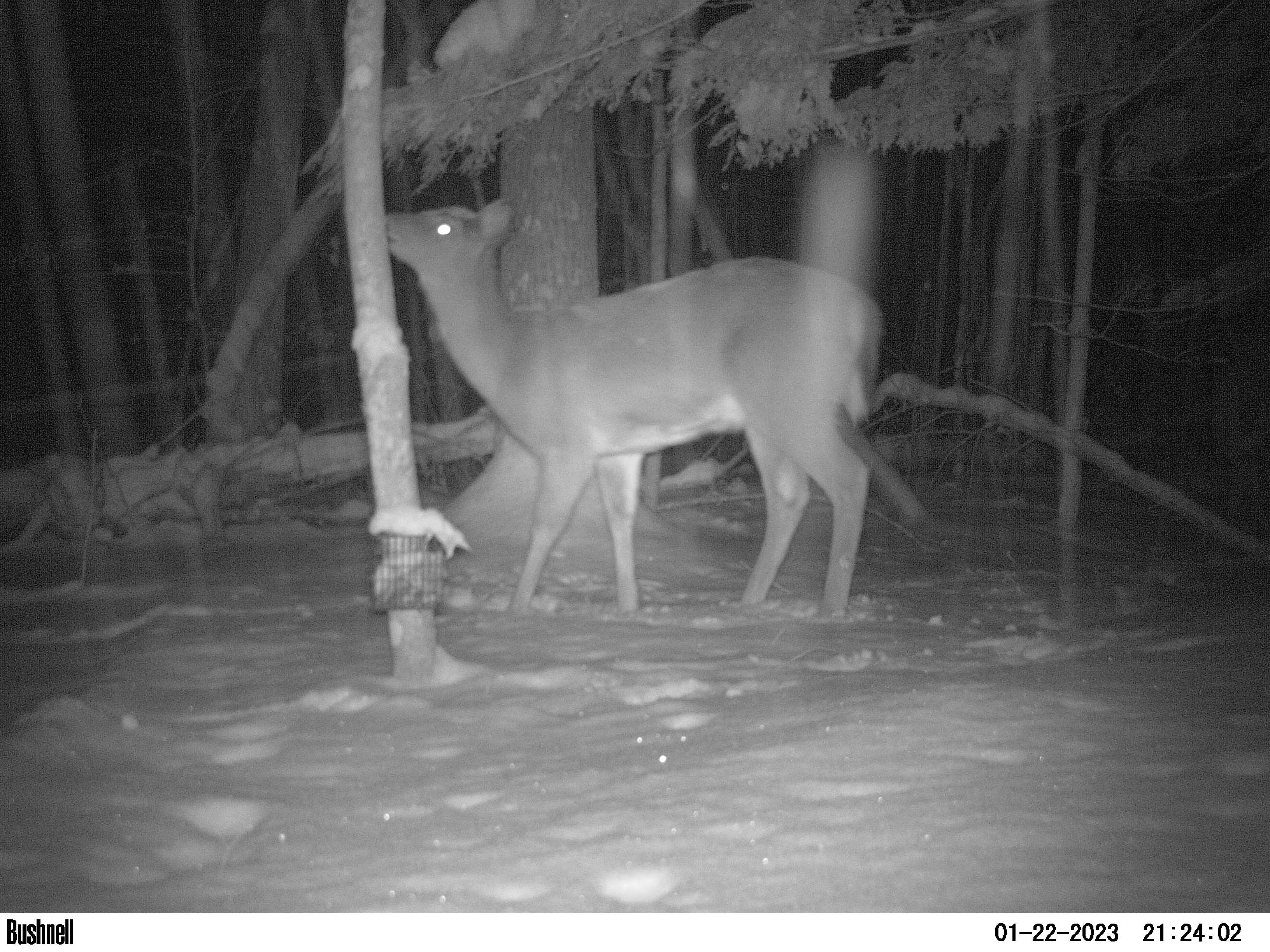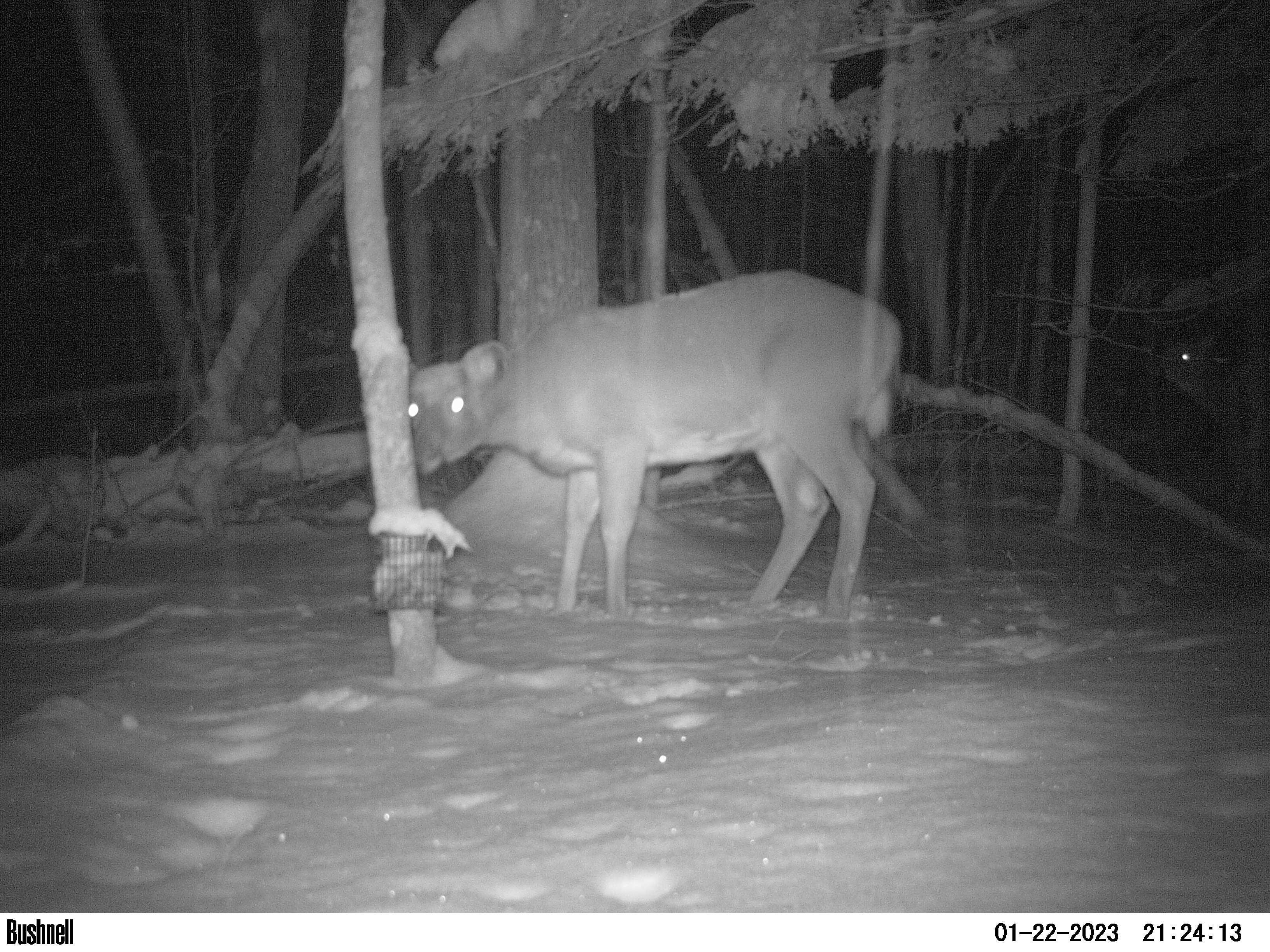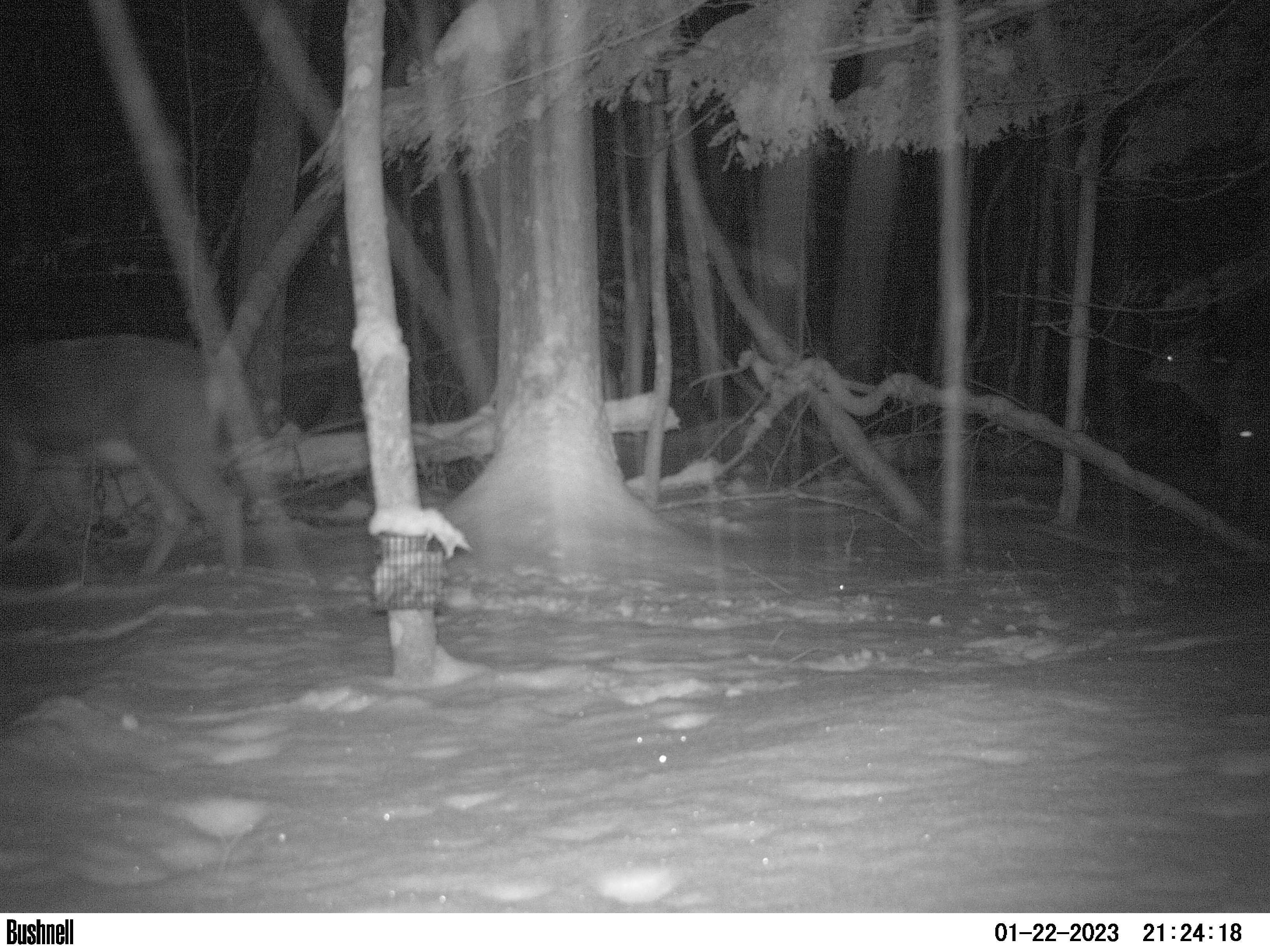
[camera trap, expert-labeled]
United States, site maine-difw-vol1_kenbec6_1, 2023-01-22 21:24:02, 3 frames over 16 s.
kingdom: Animalia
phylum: Chordata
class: Mammalia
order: Artiodactyla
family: Cervidae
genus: Odocoileus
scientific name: Odocoileus virginianus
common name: white-tailed deer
White-tailed deer (Odocoileus virginianus).